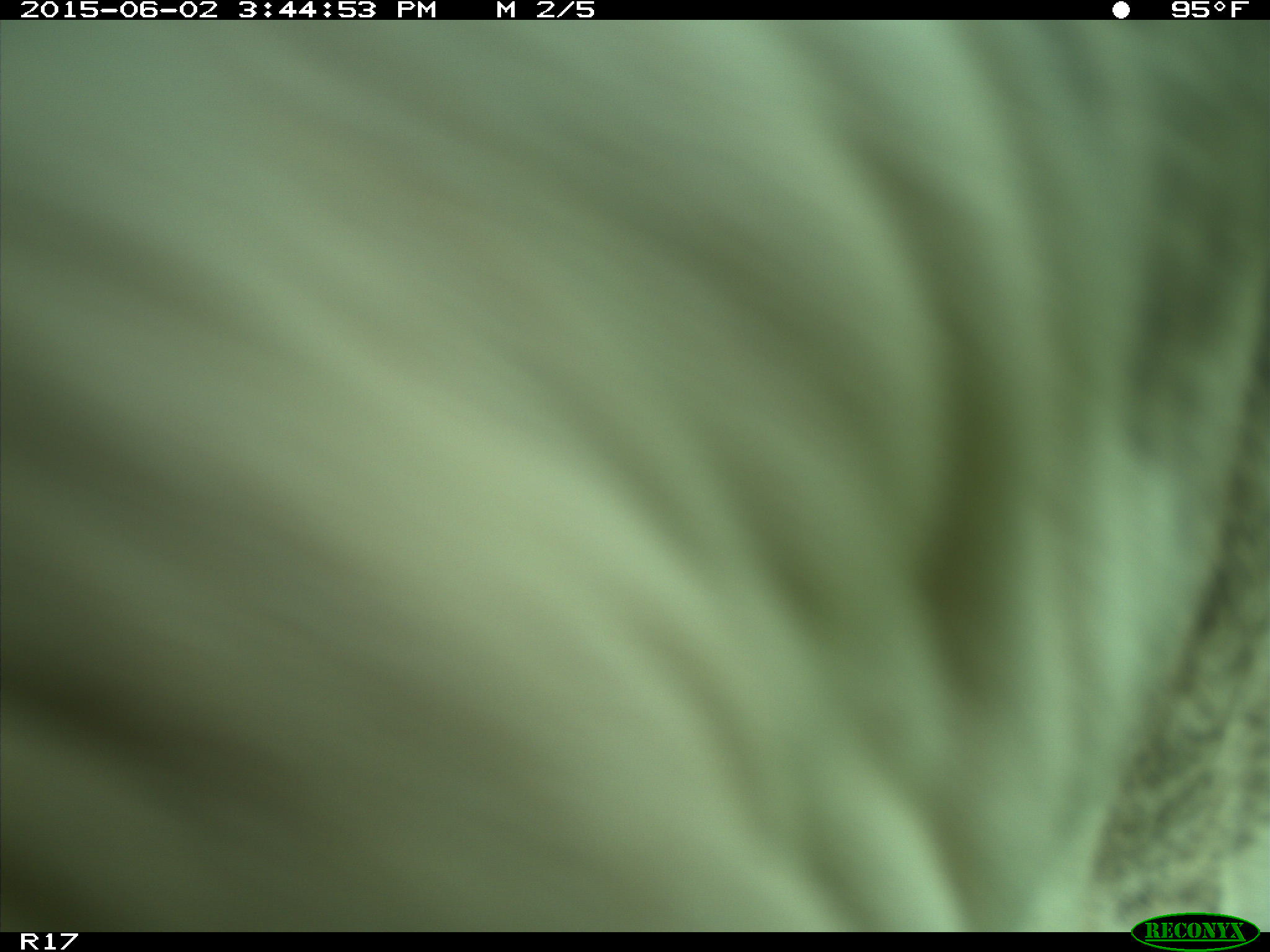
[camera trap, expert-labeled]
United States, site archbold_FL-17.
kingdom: Animalia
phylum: Chordata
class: Mammalia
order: Artiodactyla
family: Bovidae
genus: Bos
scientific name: Bos taurus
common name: domestic cow